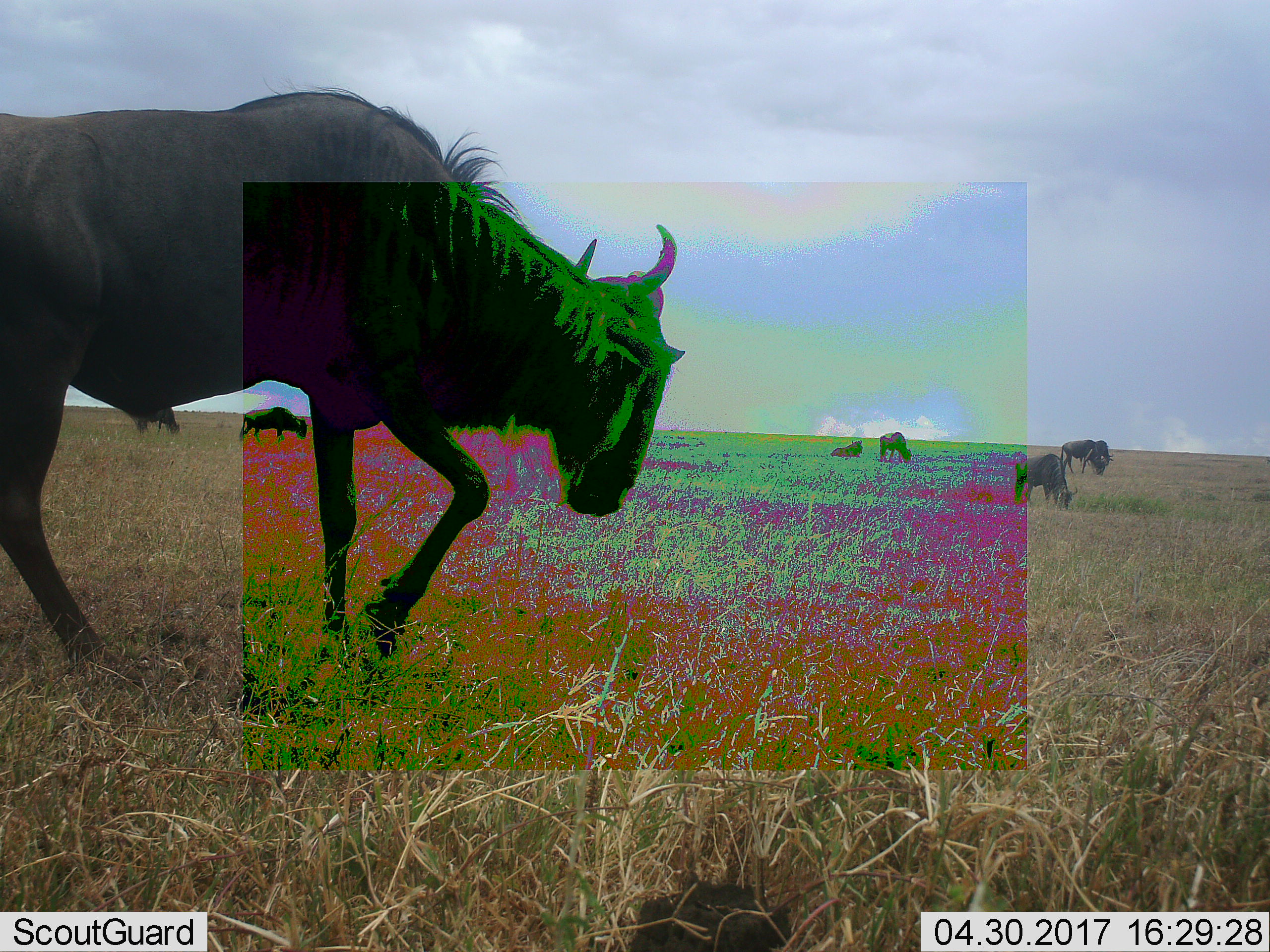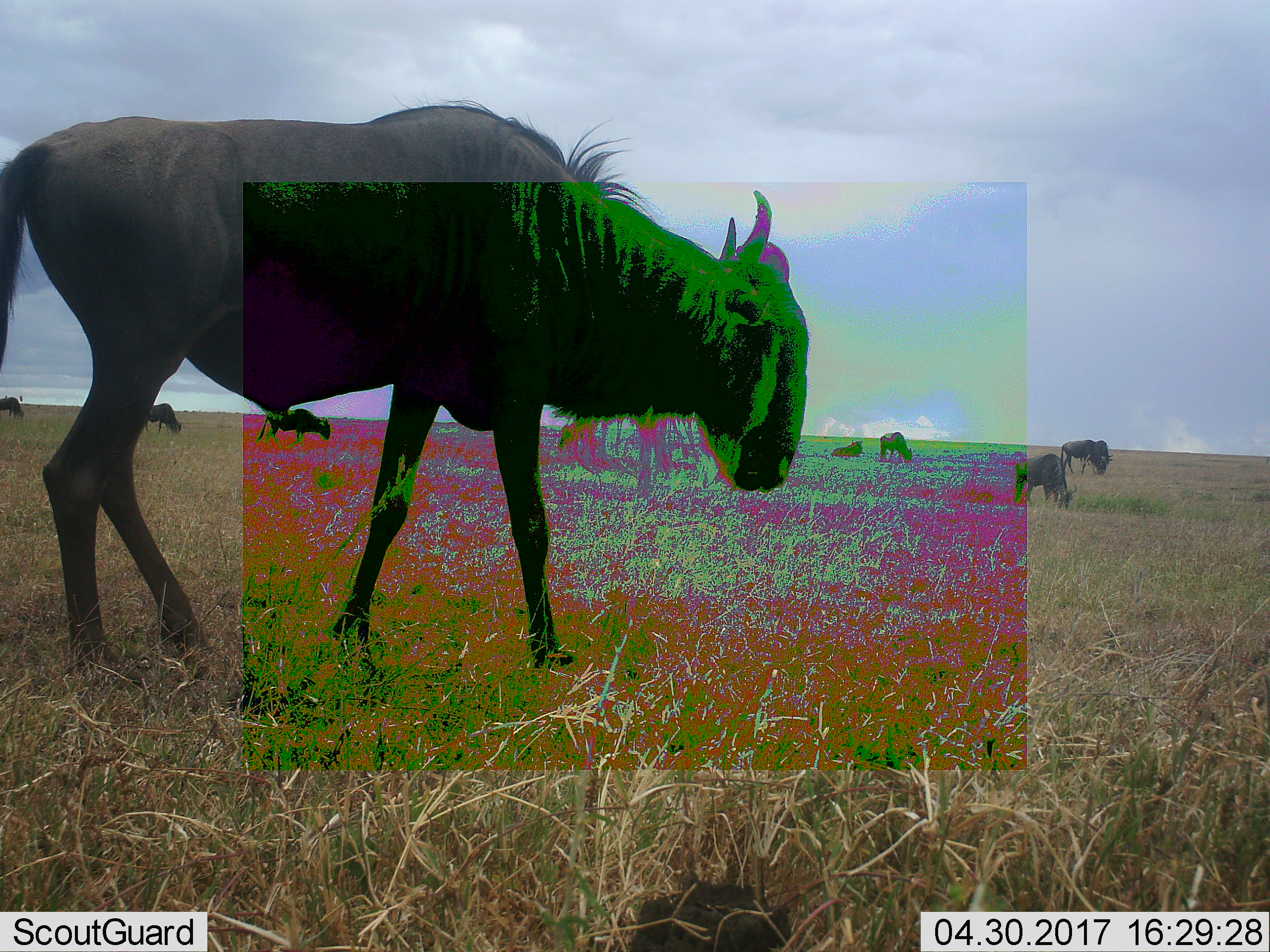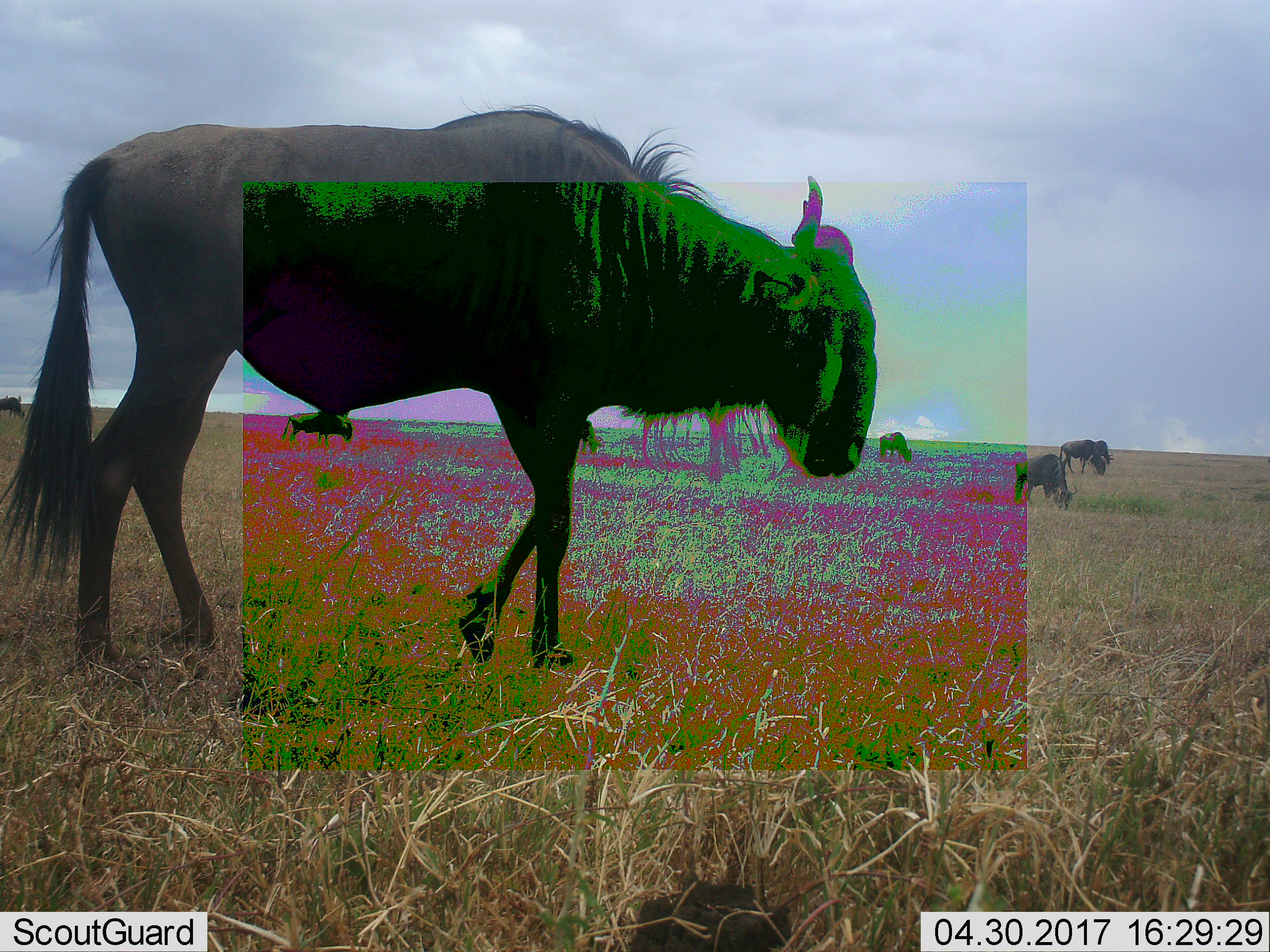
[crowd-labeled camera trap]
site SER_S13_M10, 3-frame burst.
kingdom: Animalia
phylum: Chordata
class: Mammalia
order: Artiodactyla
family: Bovidae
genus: Connochaetes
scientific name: Connochaetes taurinus taurinus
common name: blue wildebeest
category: wildebeestblue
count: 7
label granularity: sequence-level